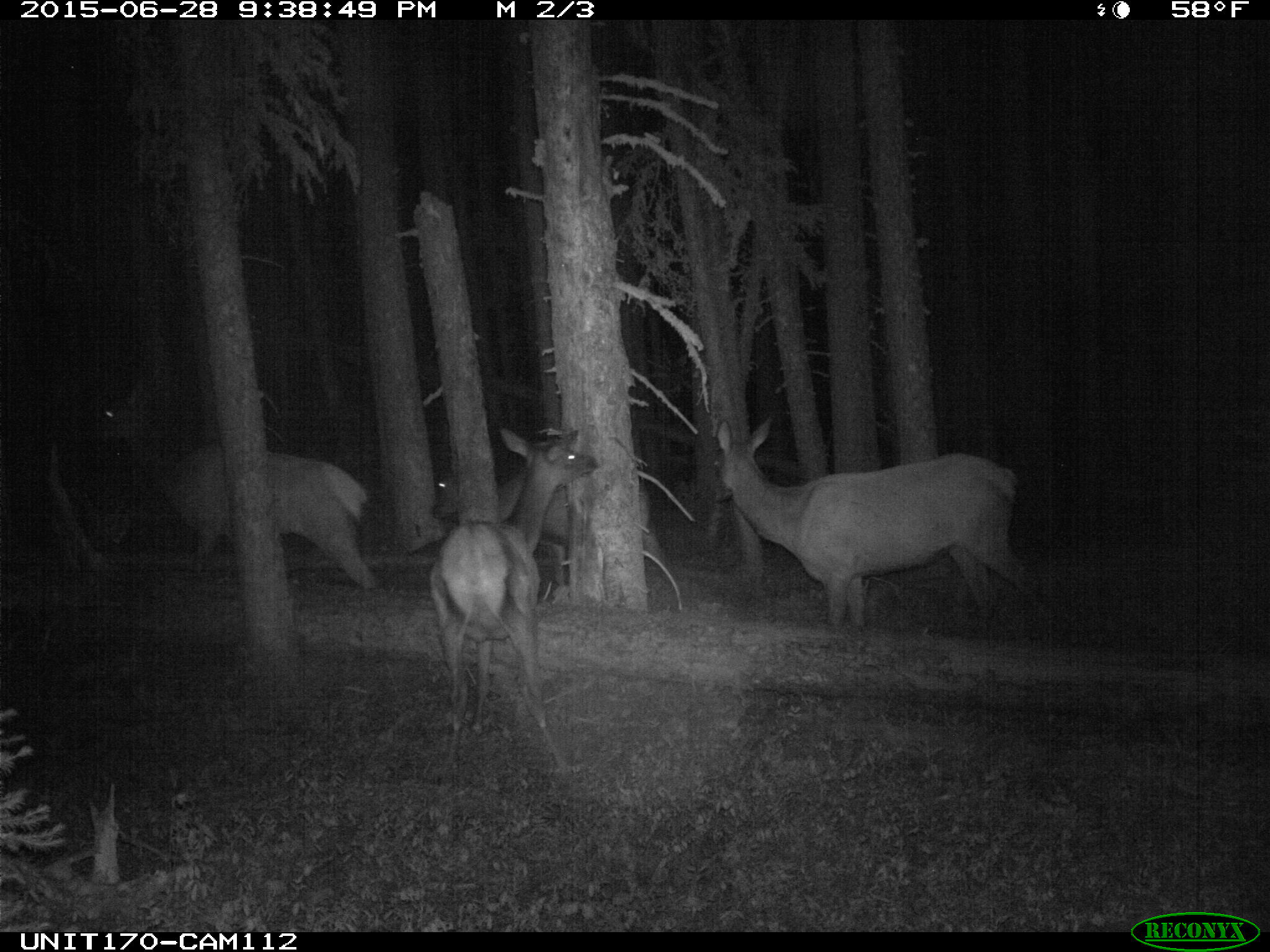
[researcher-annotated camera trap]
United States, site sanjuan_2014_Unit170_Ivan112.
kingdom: Animalia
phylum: Chordata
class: Mammalia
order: Artiodactyla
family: Cervidae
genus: Cervus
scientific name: Cervus elaphus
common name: red deer